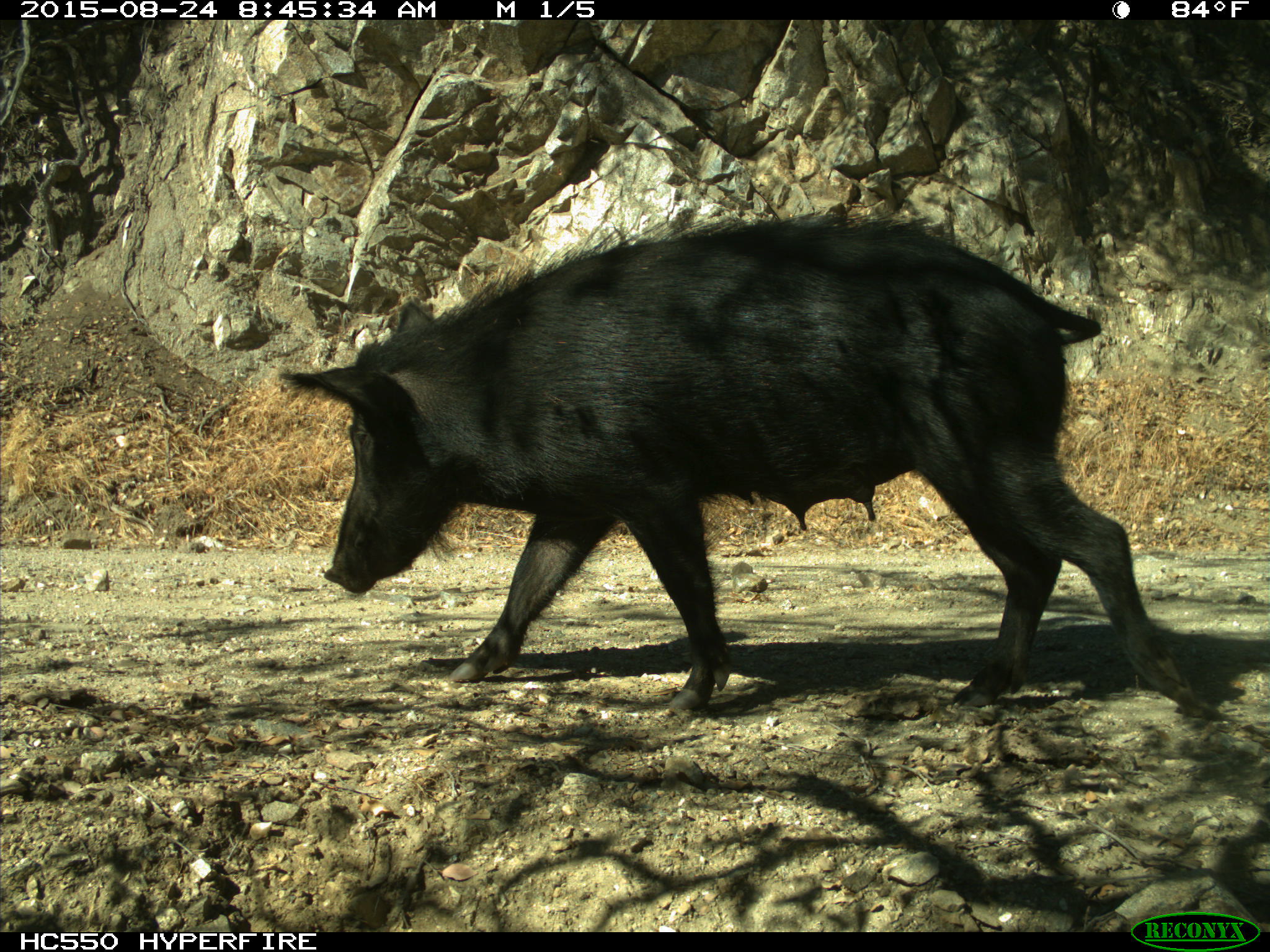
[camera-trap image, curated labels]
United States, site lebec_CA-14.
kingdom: Animalia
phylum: Chordata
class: Mammalia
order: Artiodactyla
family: Suidae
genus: Sus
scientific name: Sus scrofa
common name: wild boar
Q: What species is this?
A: Sus scrofa (wild boar).